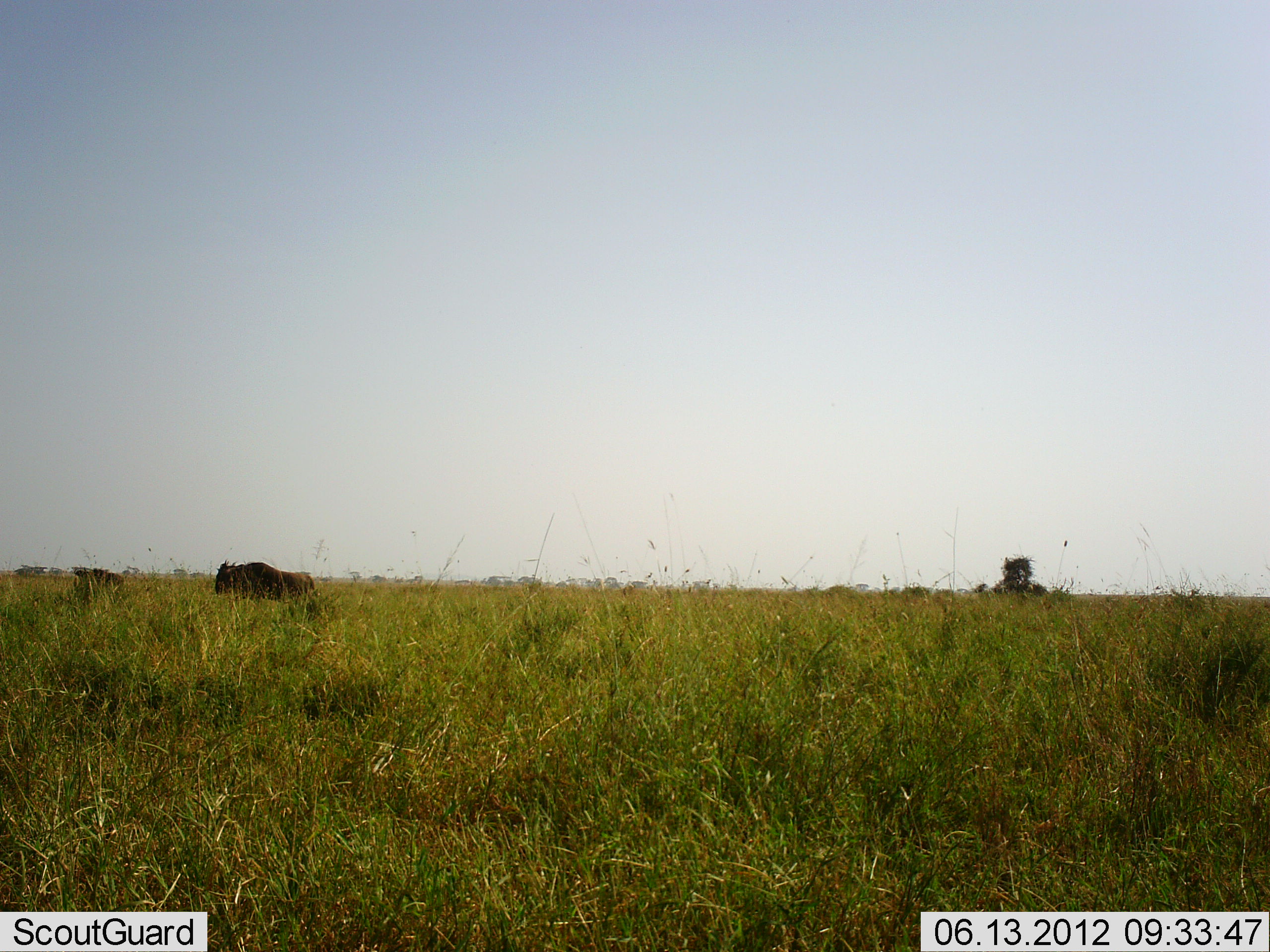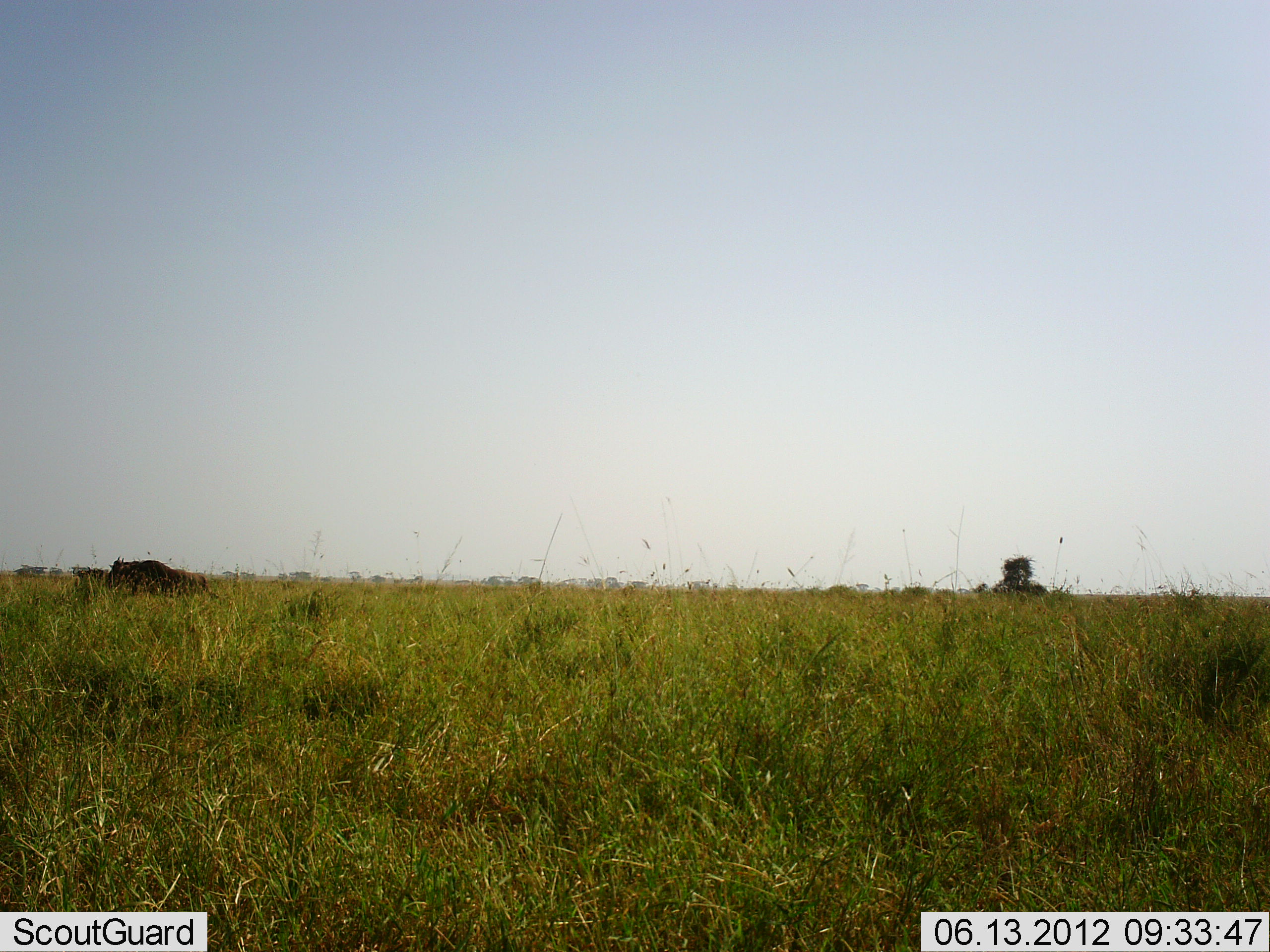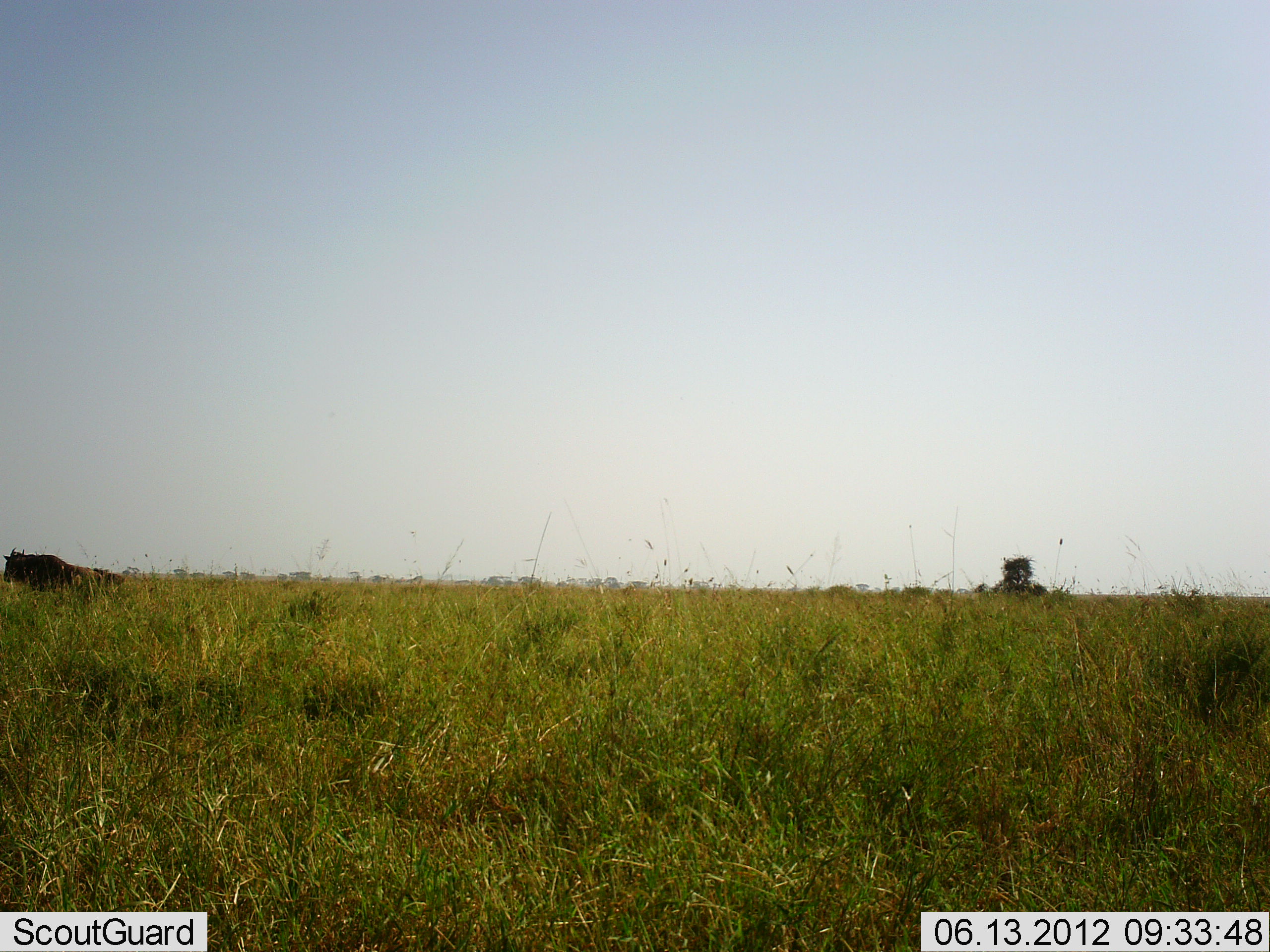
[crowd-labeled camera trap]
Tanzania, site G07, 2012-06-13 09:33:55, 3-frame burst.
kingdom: Animalia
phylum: Chordata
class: Mammalia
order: Artiodactyla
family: Bovidae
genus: Connochaetes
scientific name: Connochaetes taurinus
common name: blue wildebeest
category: wildebeest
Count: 1.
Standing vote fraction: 10%.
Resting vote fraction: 0%.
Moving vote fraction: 100%.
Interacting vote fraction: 0%.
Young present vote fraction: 0%.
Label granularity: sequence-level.